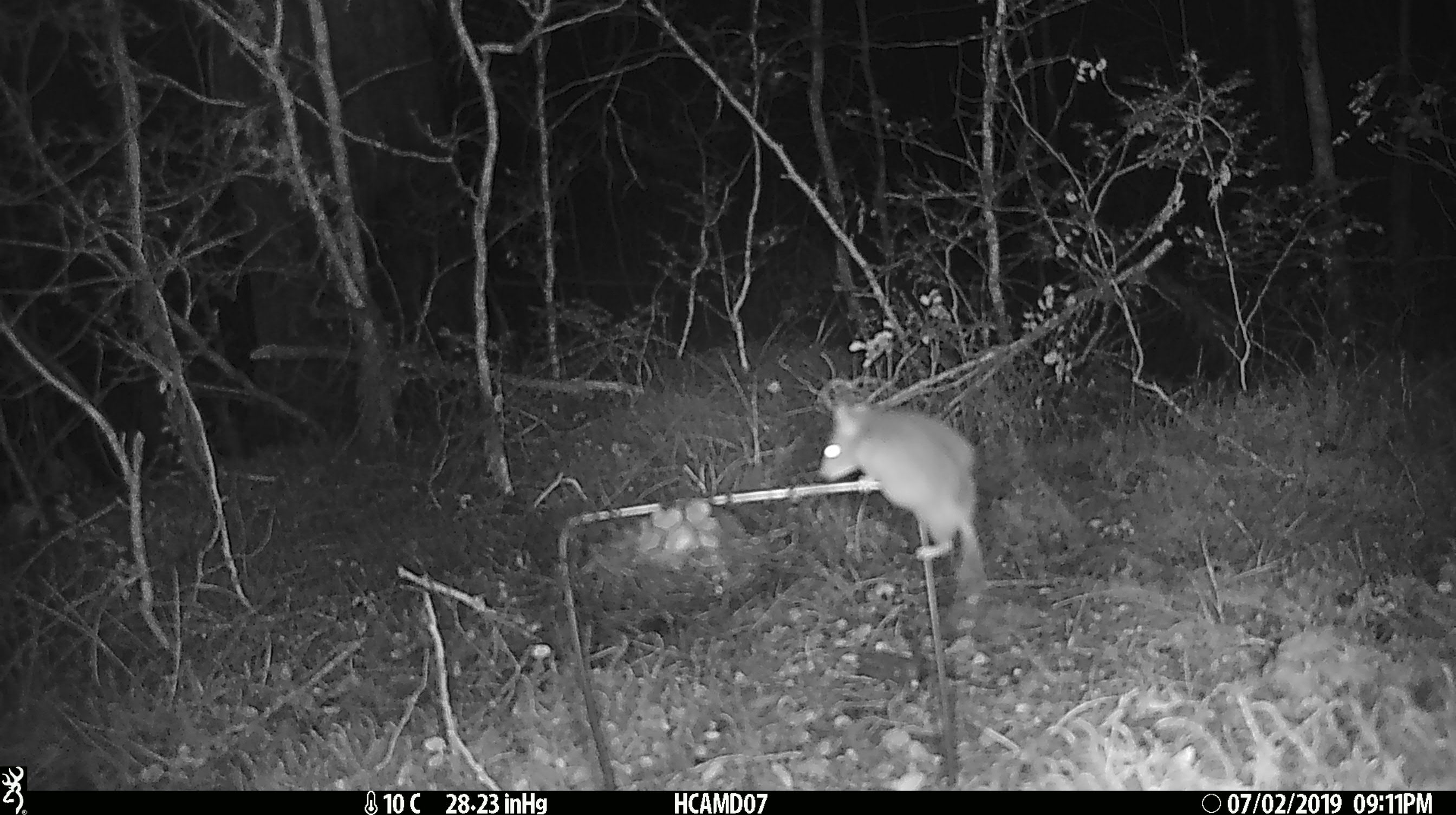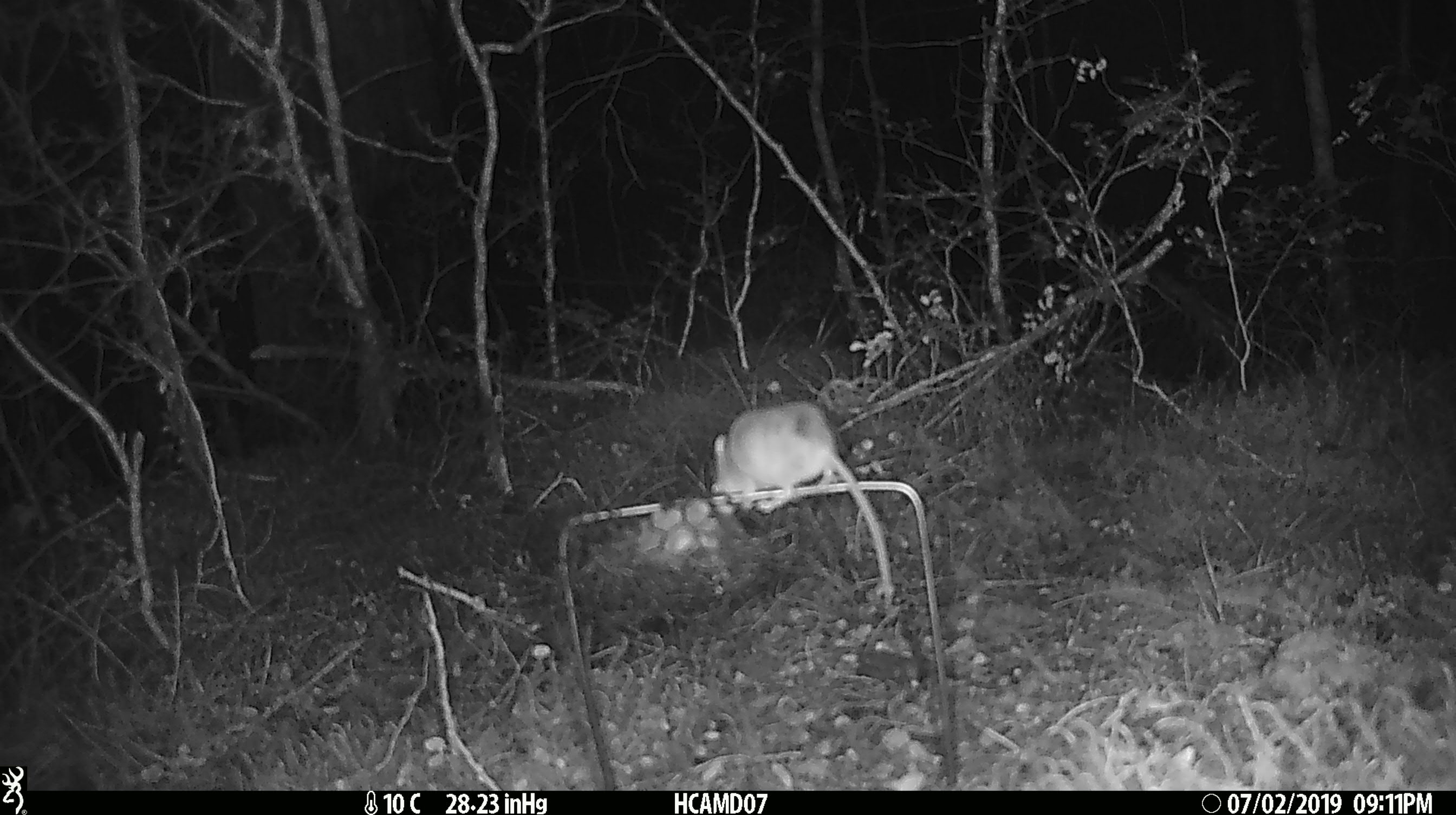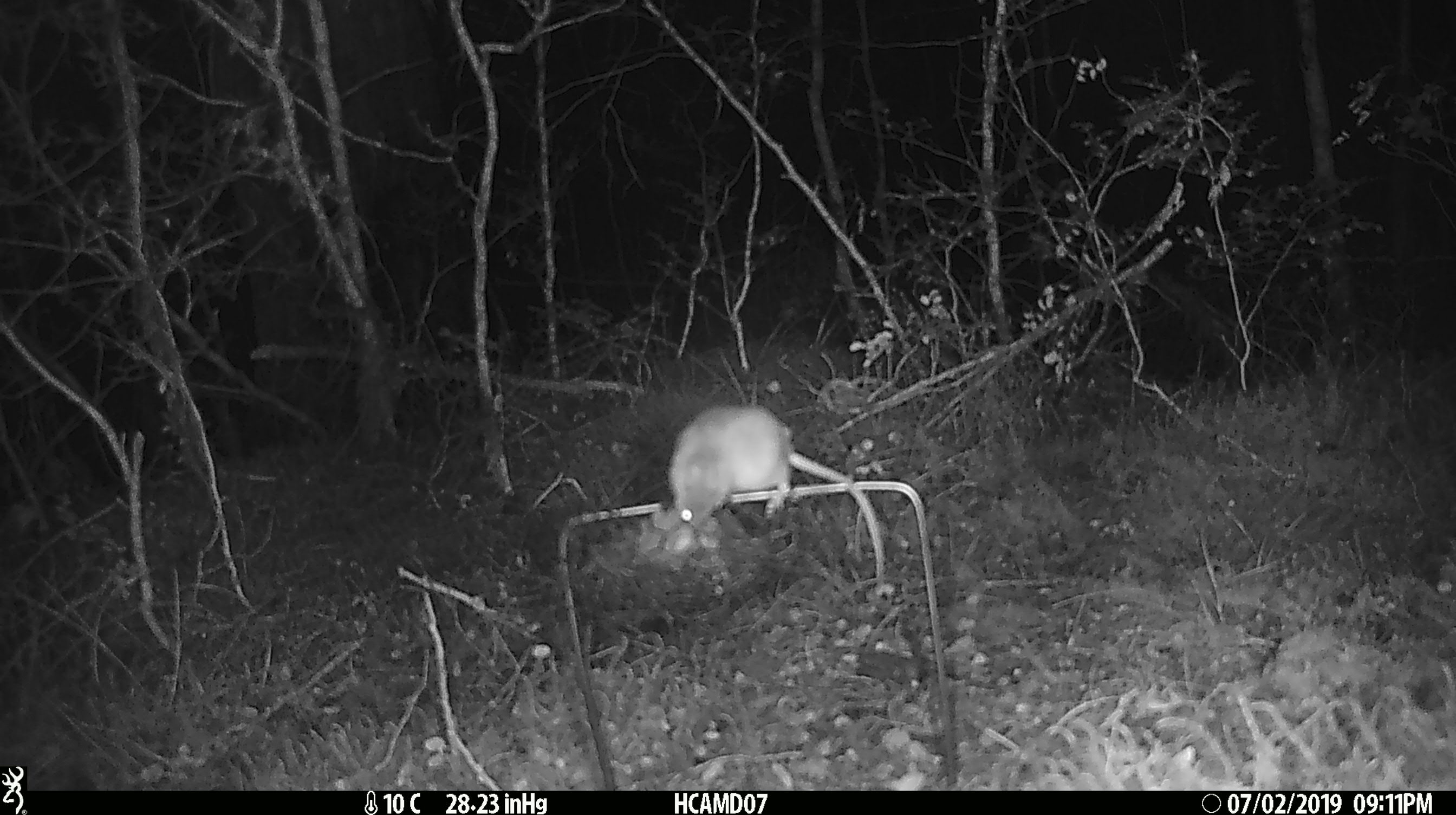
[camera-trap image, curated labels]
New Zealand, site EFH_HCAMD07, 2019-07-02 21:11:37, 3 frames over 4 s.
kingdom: Animalia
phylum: Chordata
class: Mammalia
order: Rodentia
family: Muridae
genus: Mus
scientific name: Mus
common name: mouse